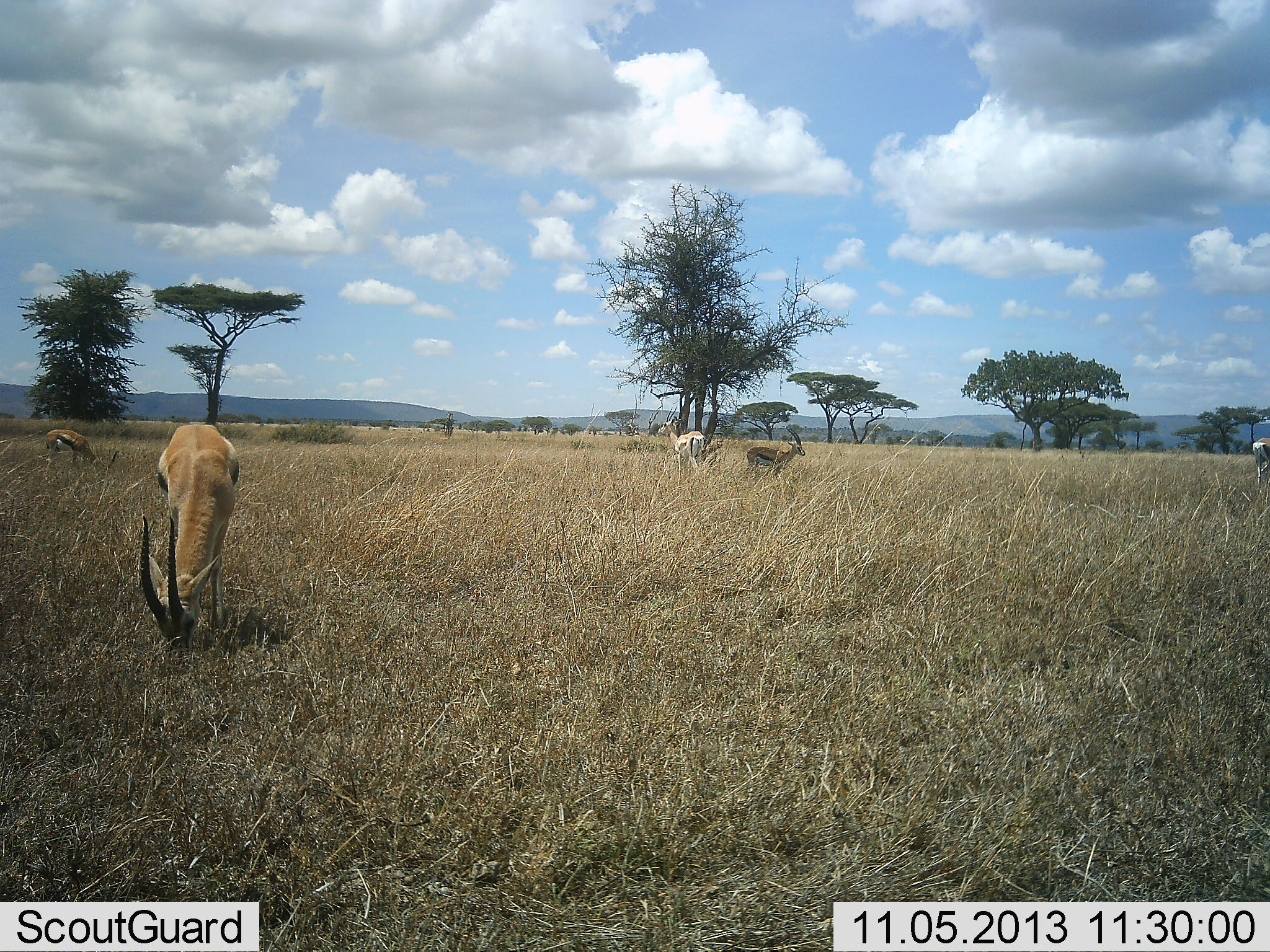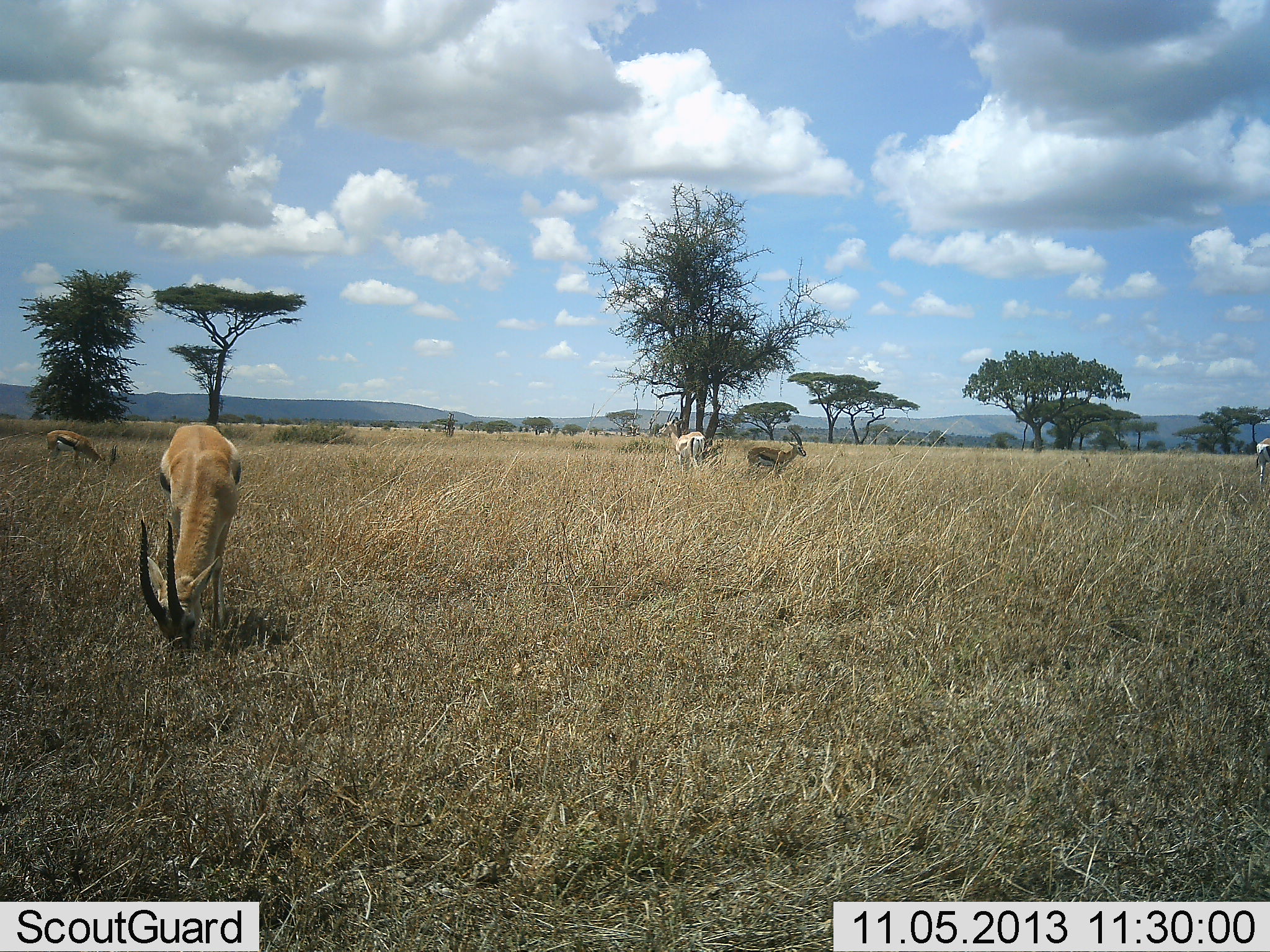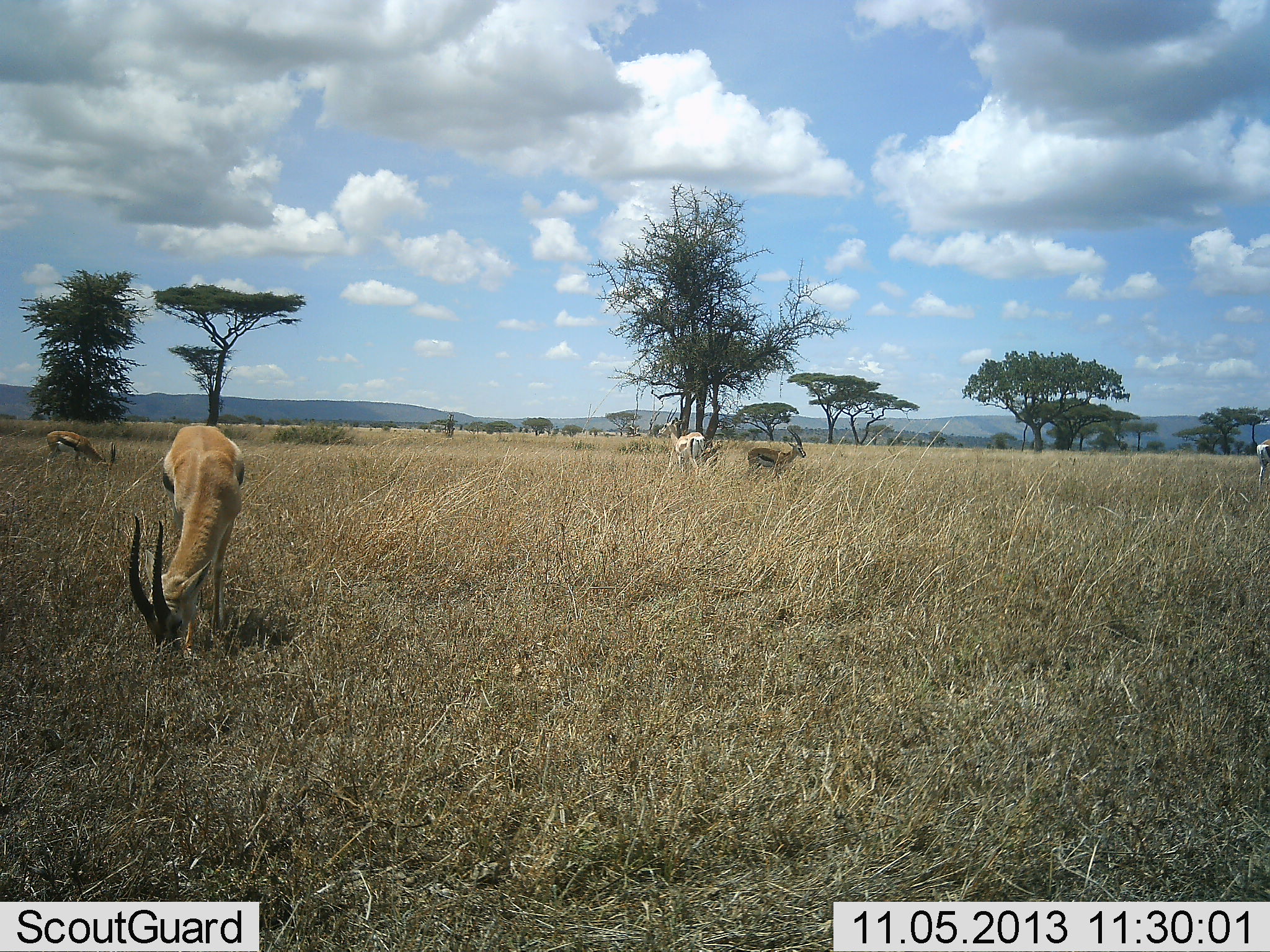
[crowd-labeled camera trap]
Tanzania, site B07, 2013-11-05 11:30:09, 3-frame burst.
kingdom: Animalia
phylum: Chordata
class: Mammalia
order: Artiodactyla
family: Bovidae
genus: Eudorcas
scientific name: Eudorcas thomsonii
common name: thomson's gazelle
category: gazellethomsons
Gazellethomsons (thomson's gazelle) (Eudorcas thomsonii), count 5. Behavior (volunteer vote fractions): standing 60%, resting 0%, moving 0%, interacting 0%. Young present (vote fraction): 0%. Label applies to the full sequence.